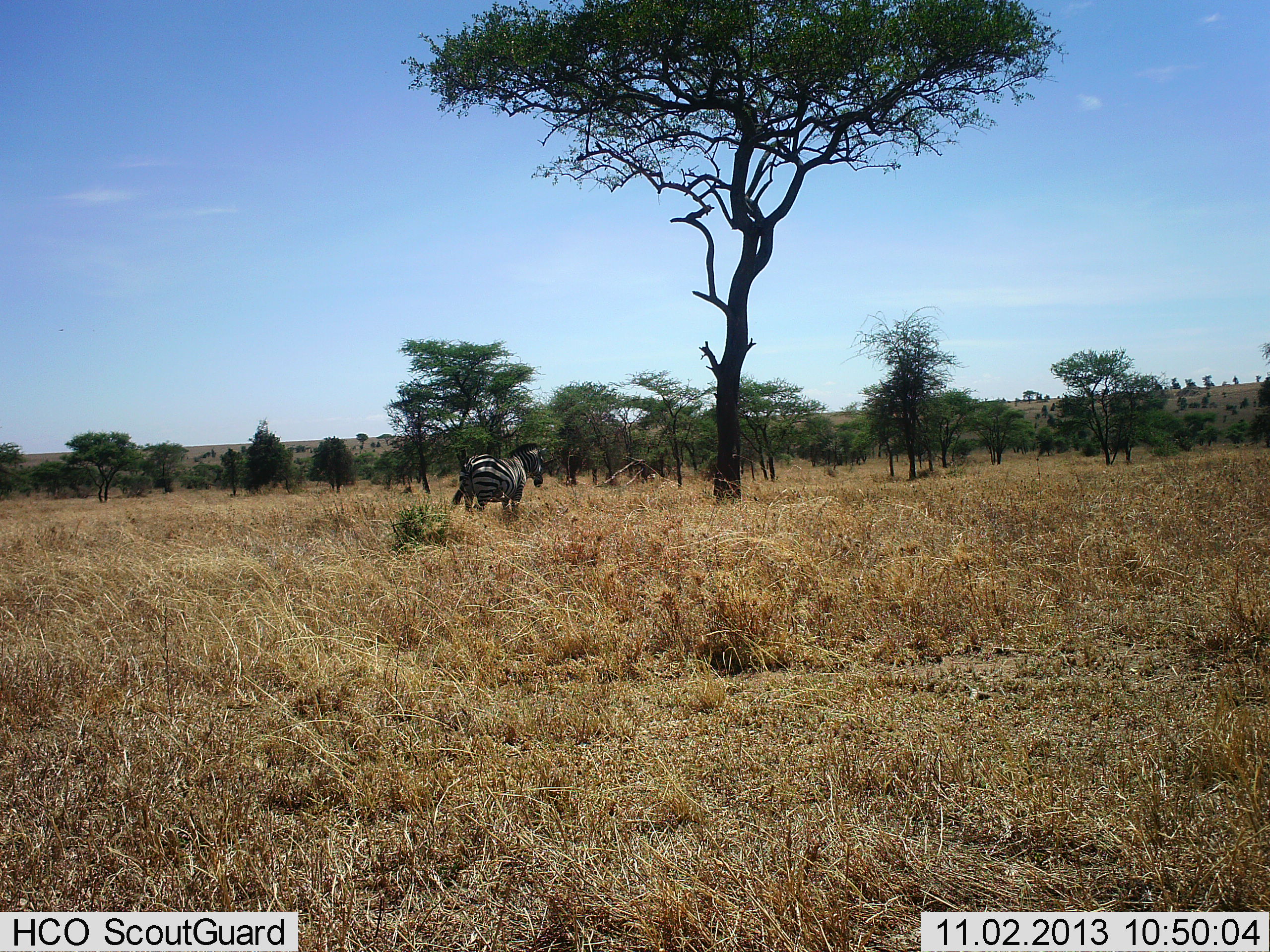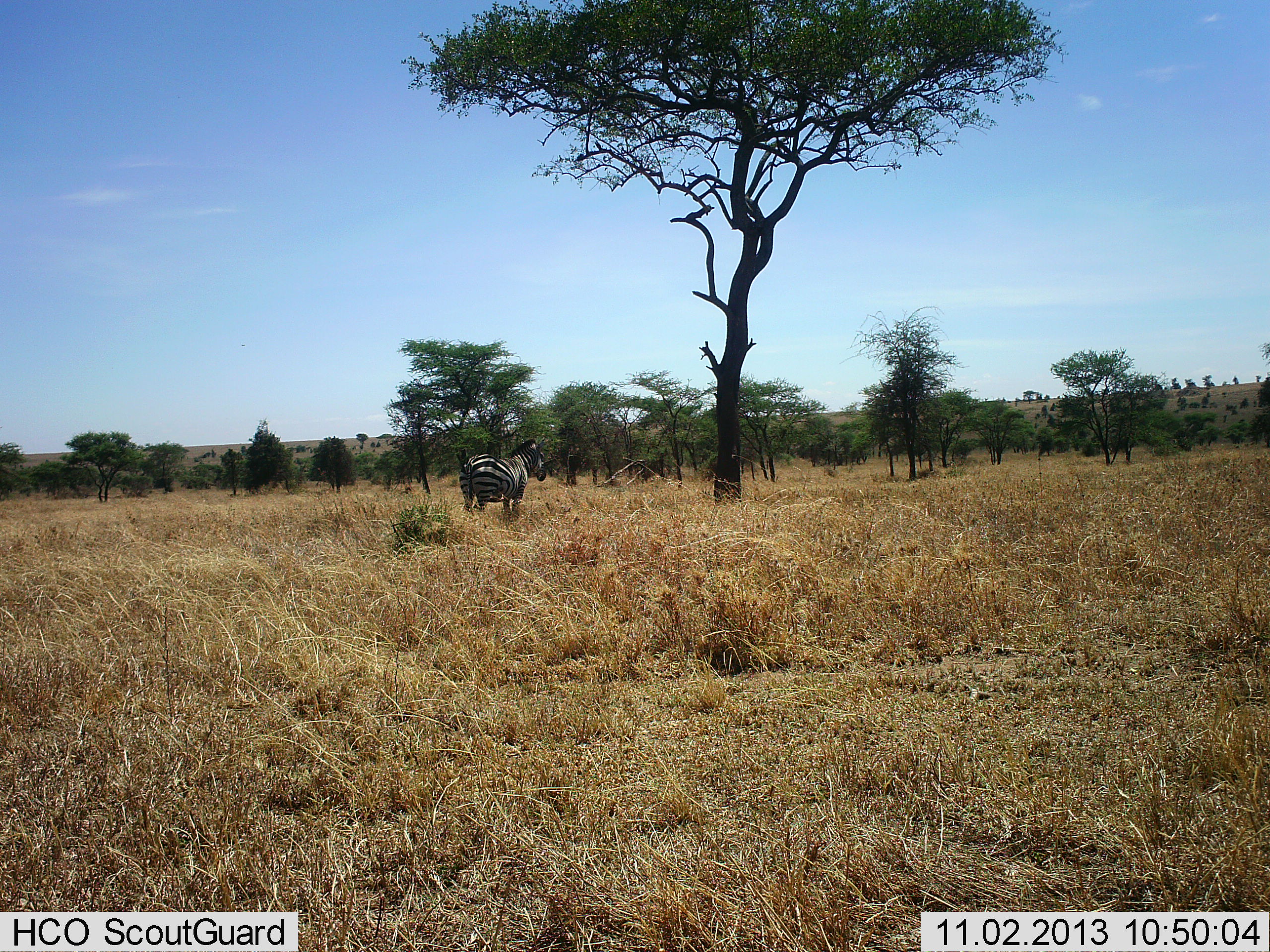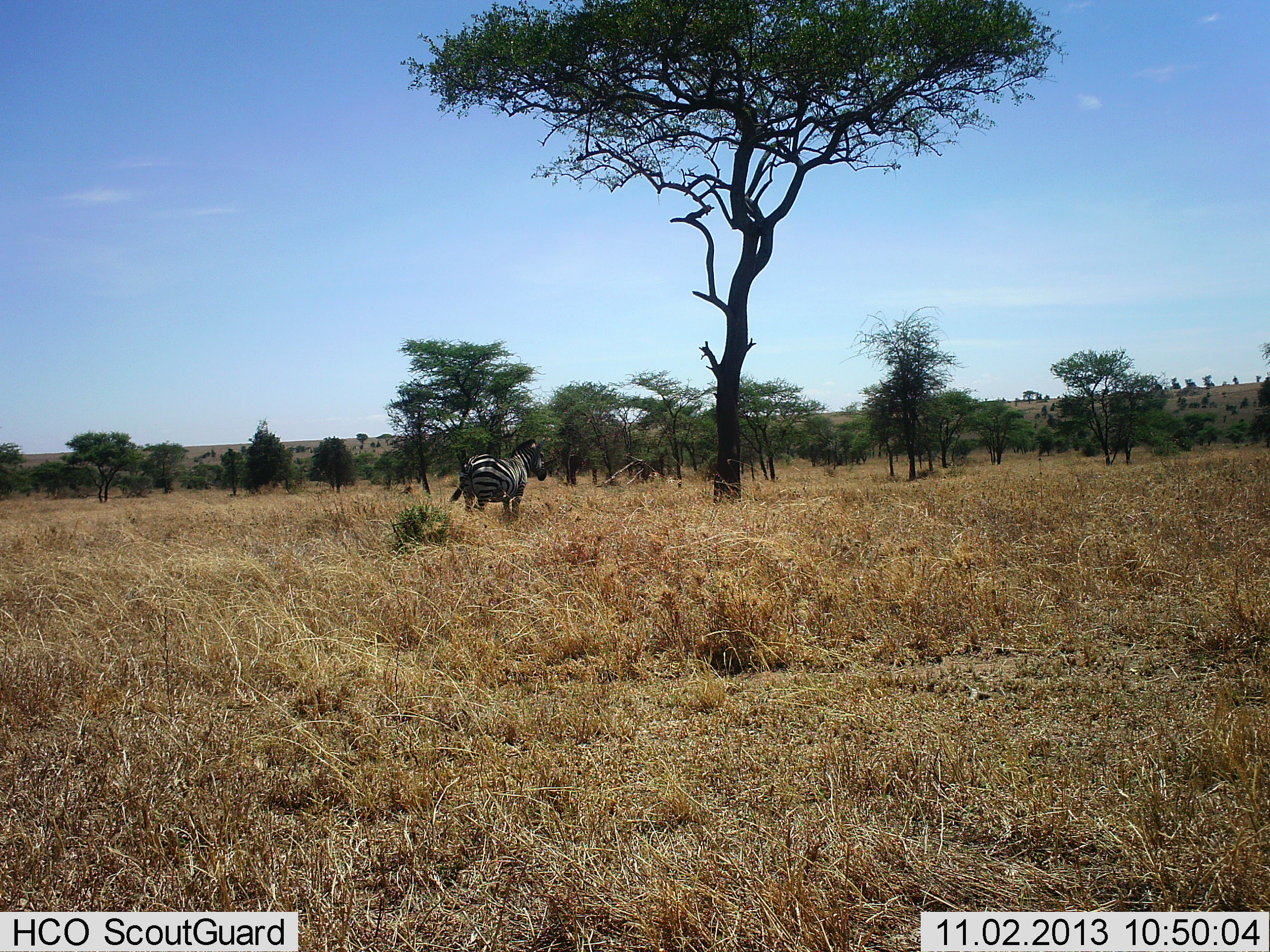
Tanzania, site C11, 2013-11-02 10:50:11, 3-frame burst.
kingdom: Animalia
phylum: Chordata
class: Mammalia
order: Perissodactyla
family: Equidae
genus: Equus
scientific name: Equus quagga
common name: plains zebra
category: zebra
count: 1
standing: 100%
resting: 0%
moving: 0%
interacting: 0%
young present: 0%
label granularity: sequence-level